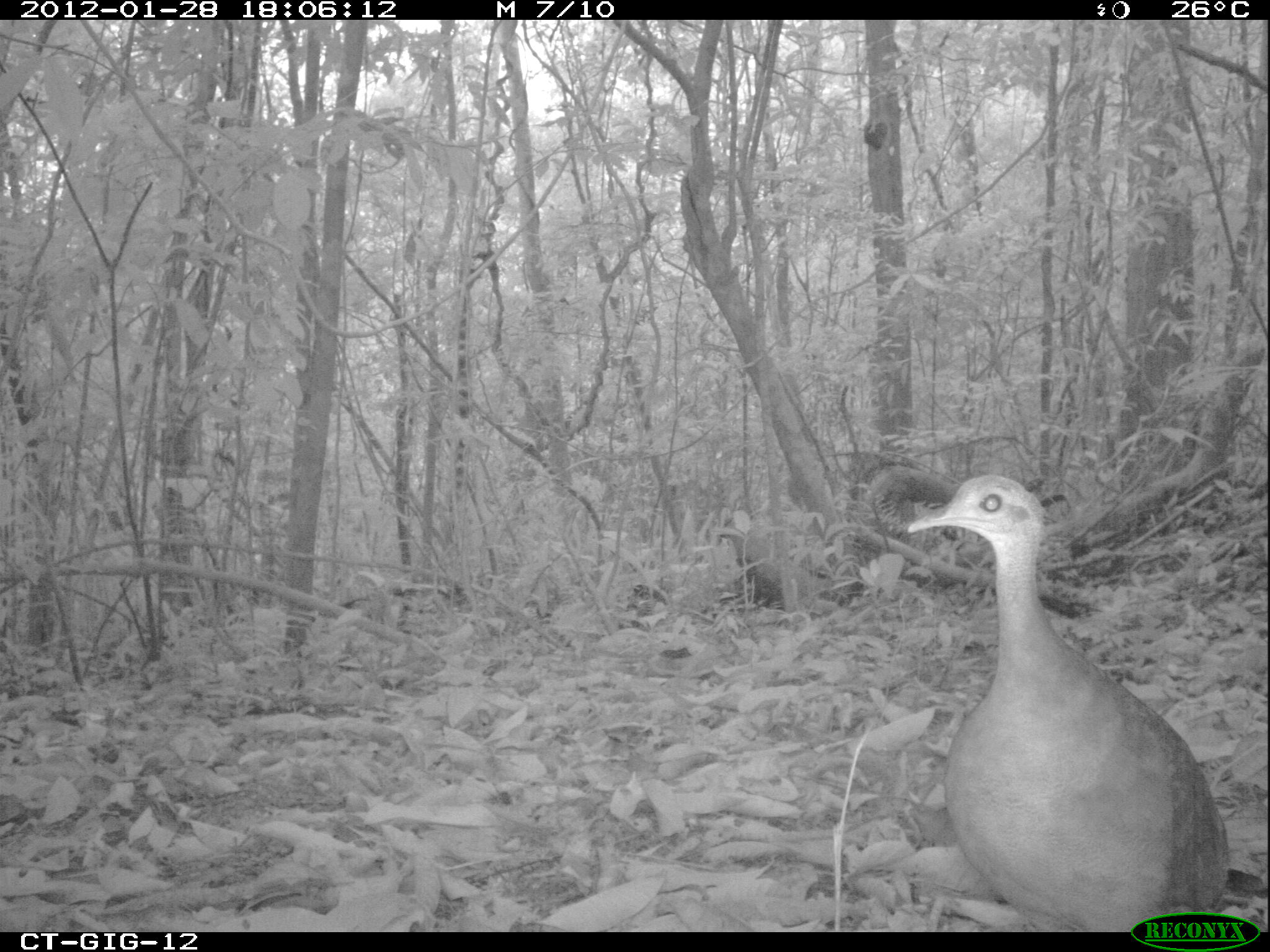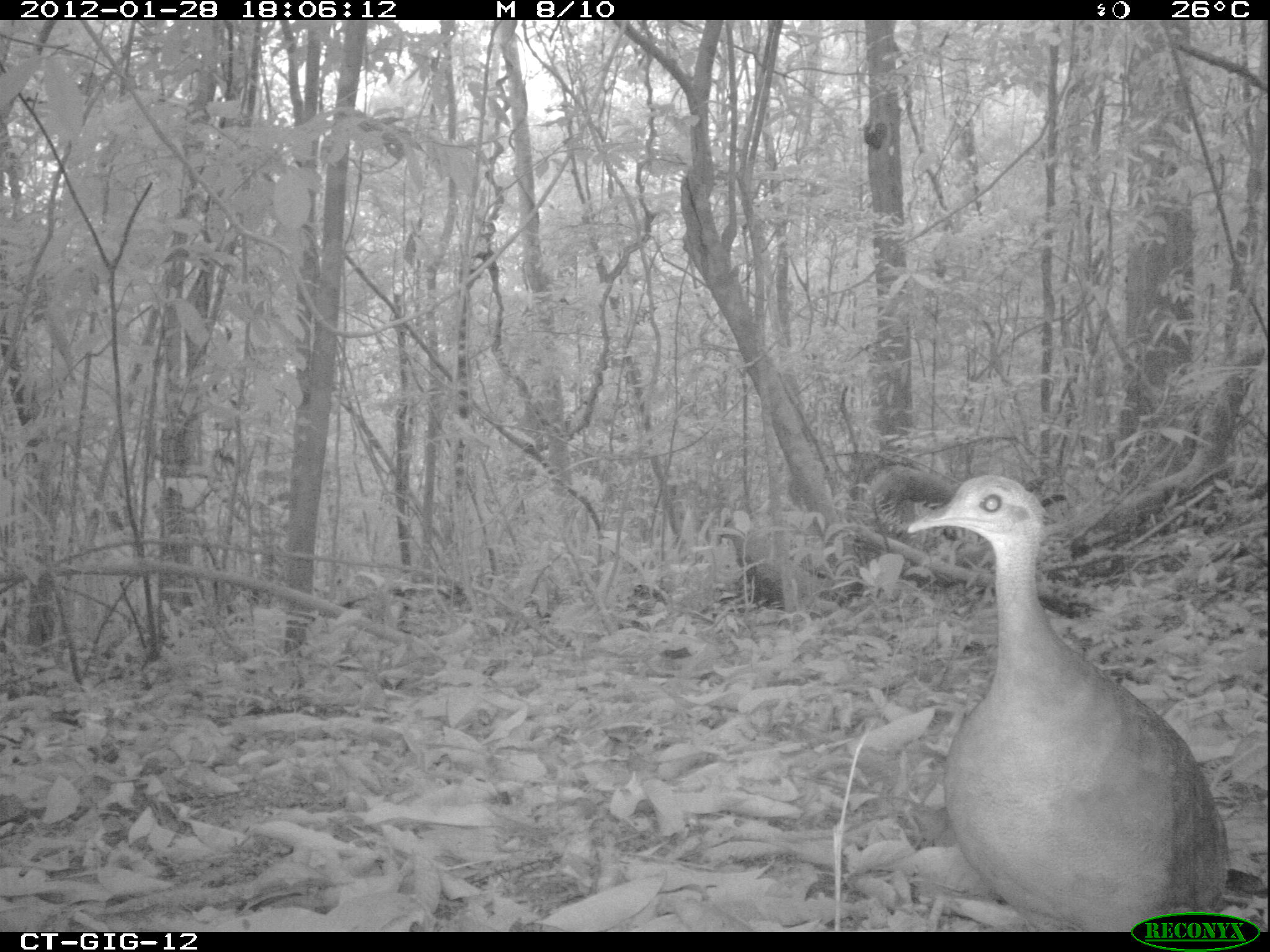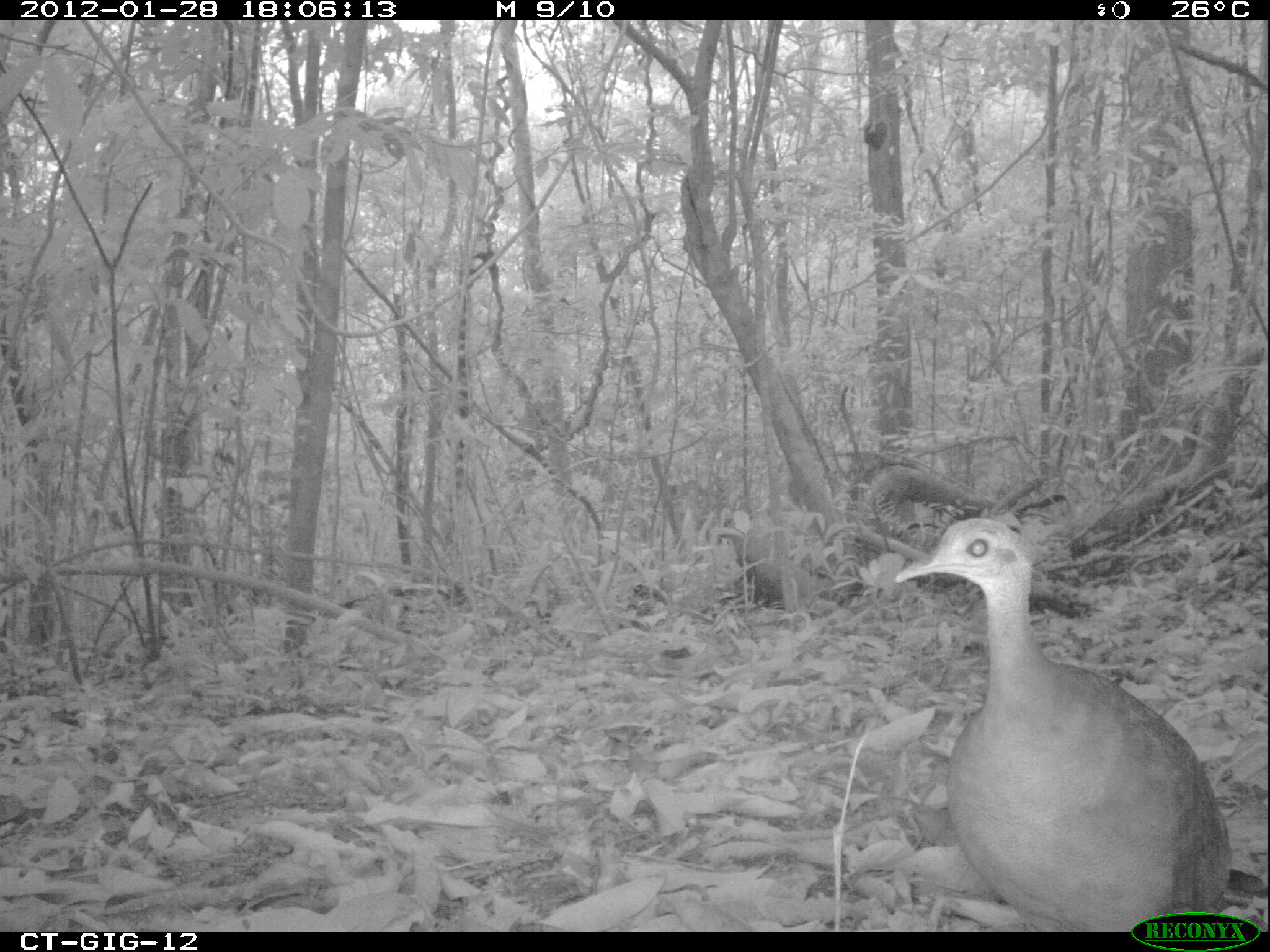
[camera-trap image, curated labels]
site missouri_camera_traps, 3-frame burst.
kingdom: Animalia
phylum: Chordata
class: Aves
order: Tinamiformes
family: Tinamidae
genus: Tinamus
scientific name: Tinamus major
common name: great tinamou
Great tinamou (Tinamus major). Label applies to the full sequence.